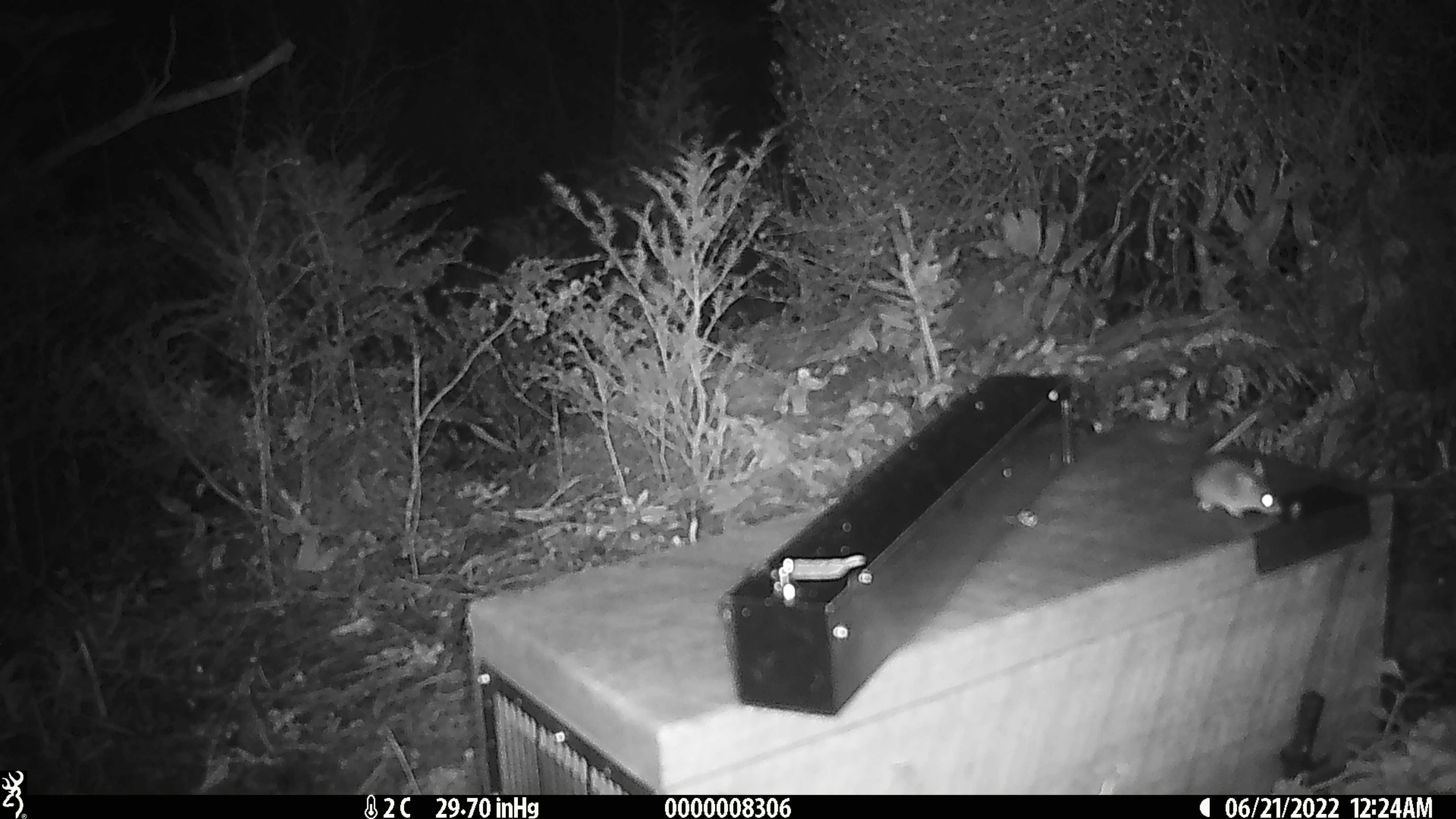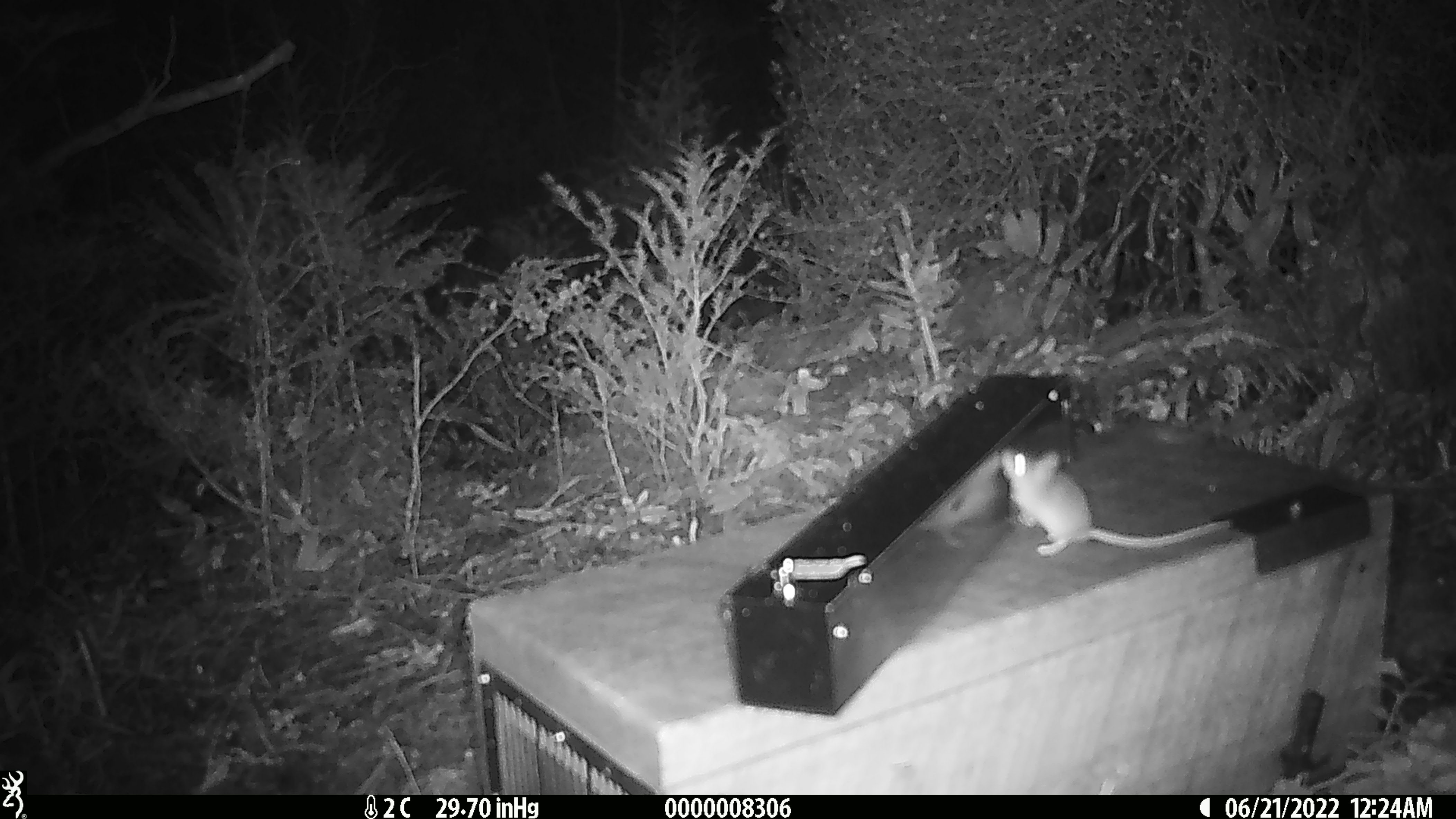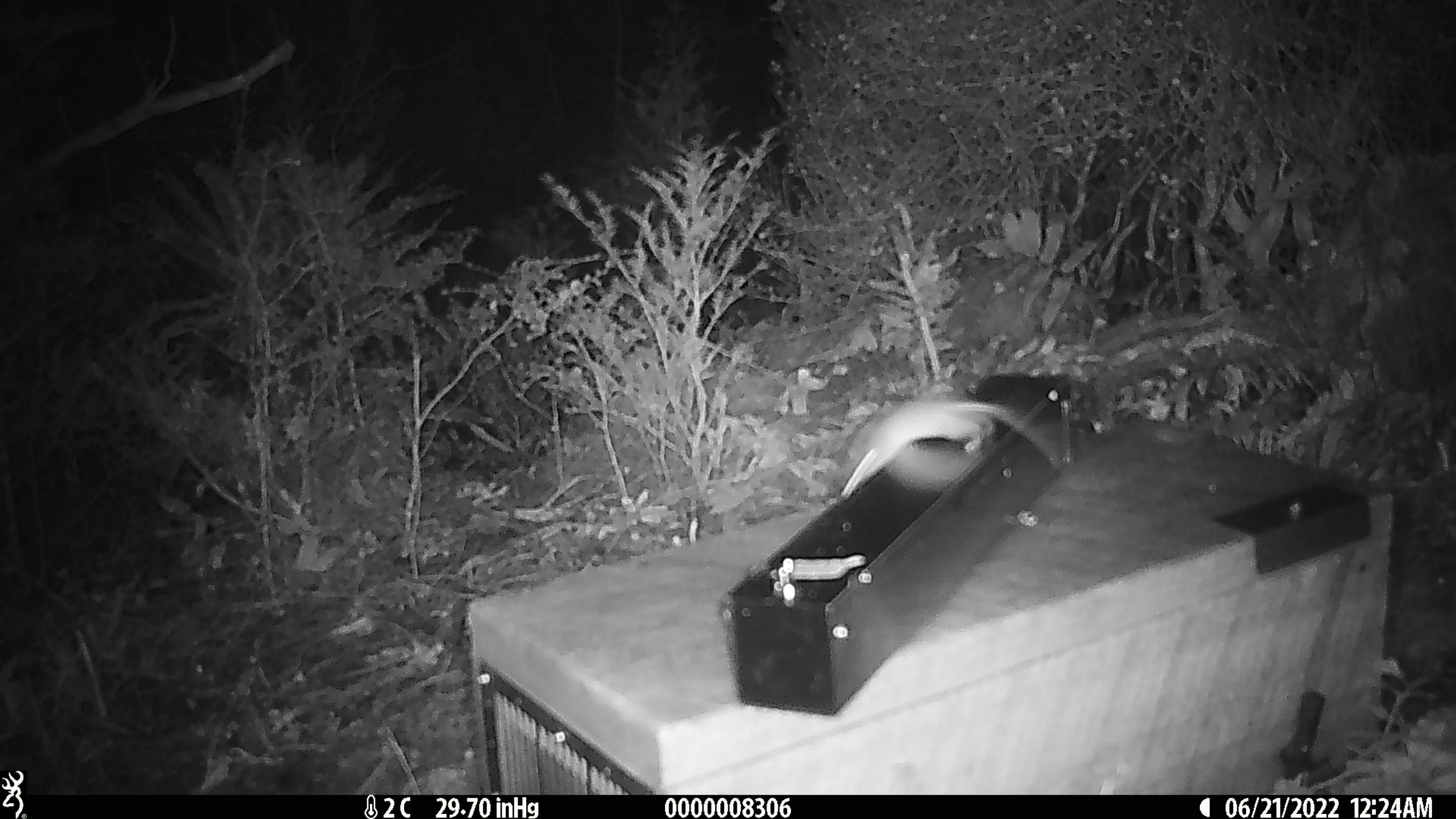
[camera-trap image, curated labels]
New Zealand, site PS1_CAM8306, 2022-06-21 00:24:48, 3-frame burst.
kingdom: Animalia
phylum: Chordata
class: Mammalia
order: Rodentia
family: Muridae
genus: Mus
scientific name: Mus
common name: mouse